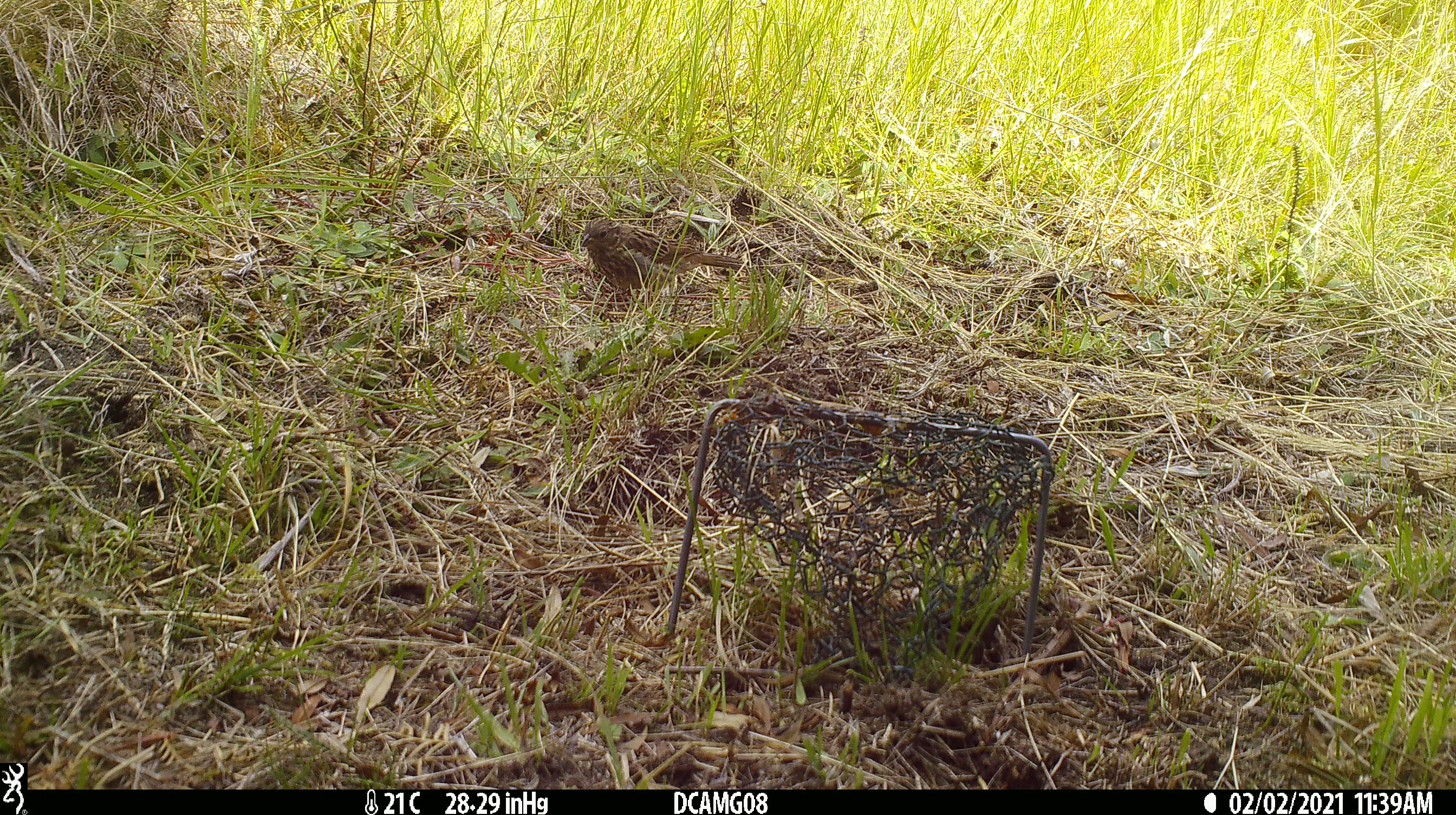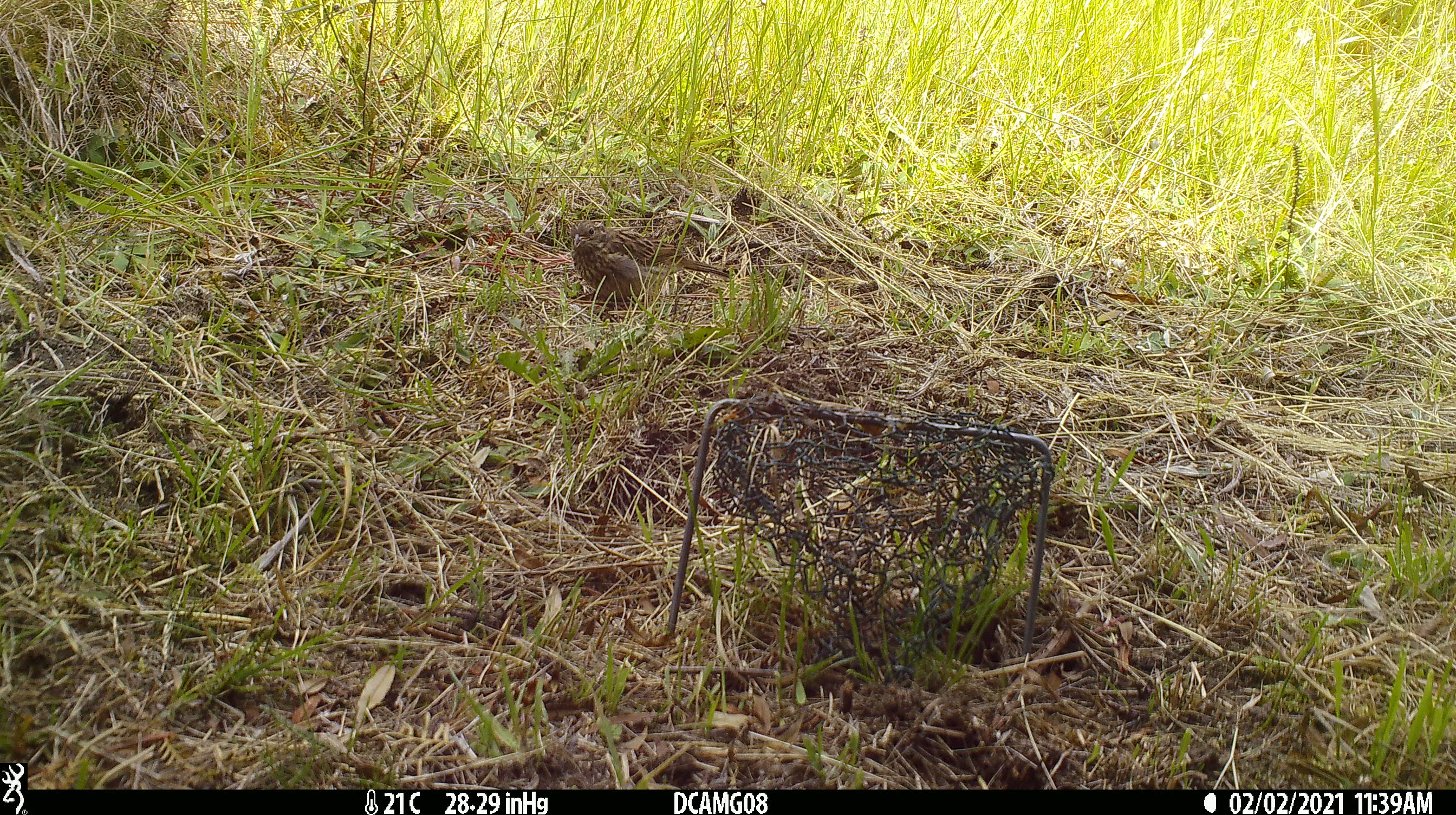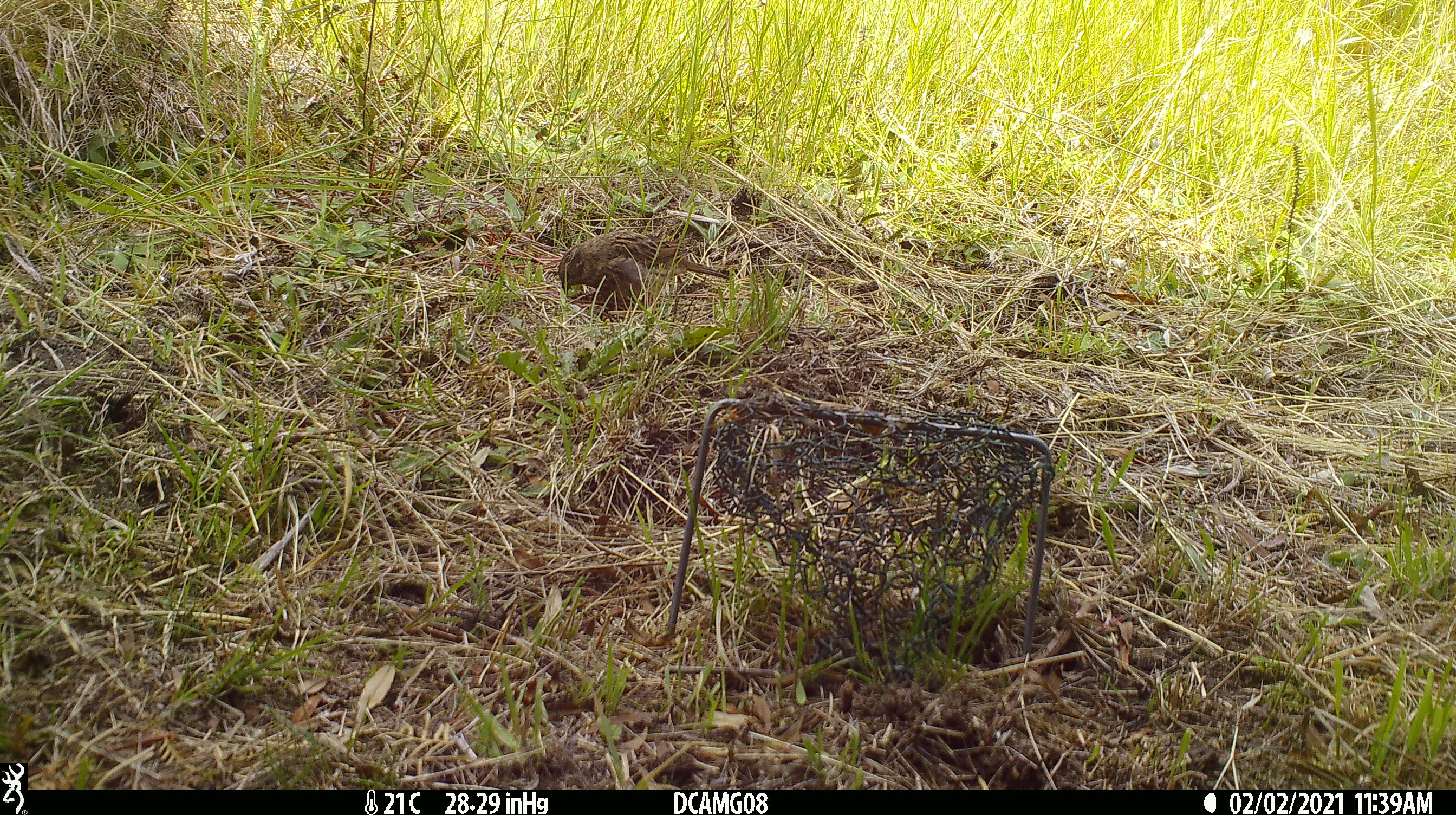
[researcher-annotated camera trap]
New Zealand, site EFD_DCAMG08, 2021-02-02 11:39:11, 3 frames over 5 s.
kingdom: Animalia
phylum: Chordata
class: Aves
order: Passeriformes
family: Emberizidae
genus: Emberiza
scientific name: Emberiza citrinella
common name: yellowhammer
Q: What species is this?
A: Yellowhammer (Emberiza citrinella).